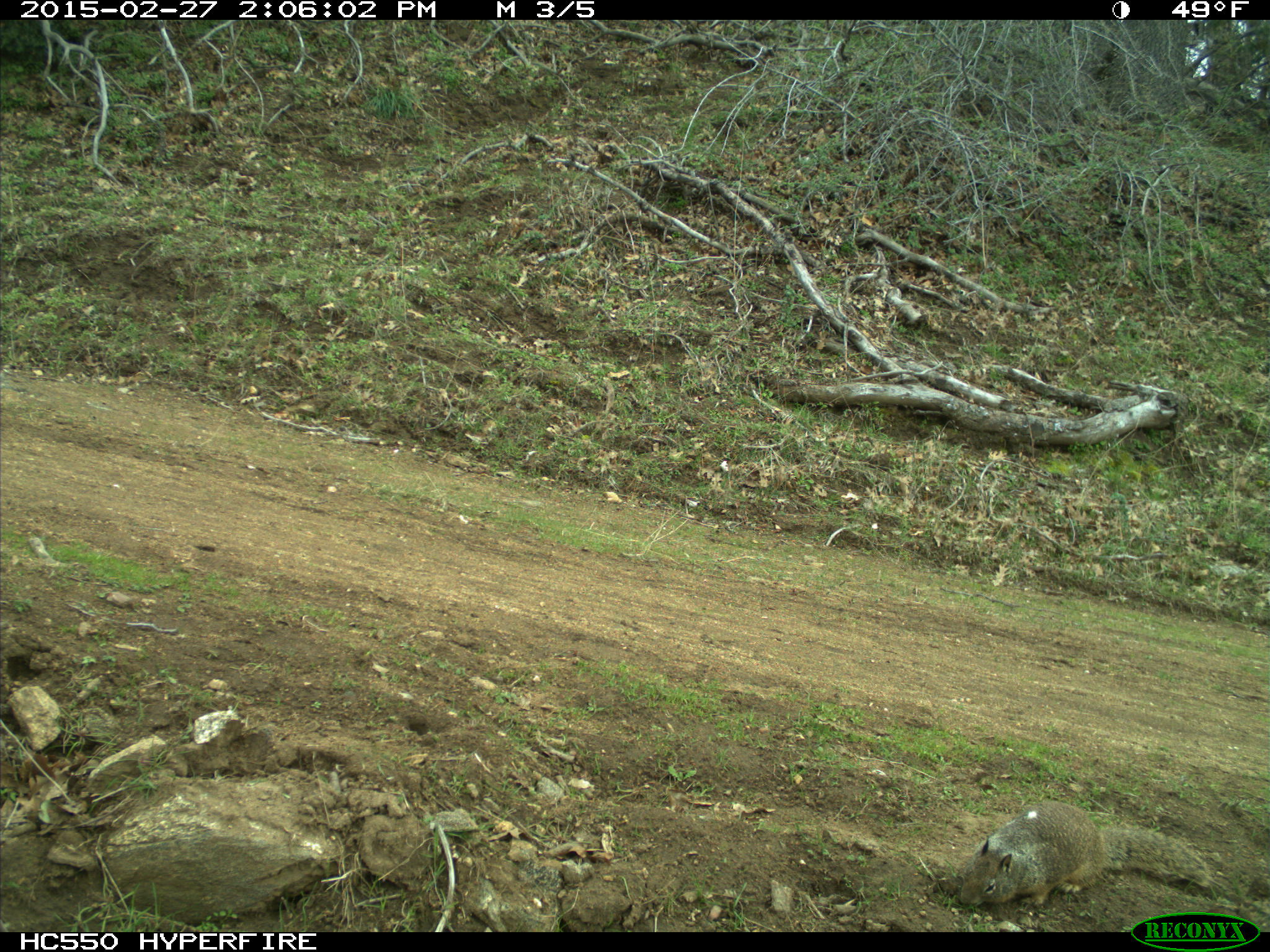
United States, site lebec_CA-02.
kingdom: Animalia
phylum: Chordata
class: Mammalia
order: Rodentia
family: Sciuridae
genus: Otospermophilus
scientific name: Otospermophilus beecheyi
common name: california ground squirrel